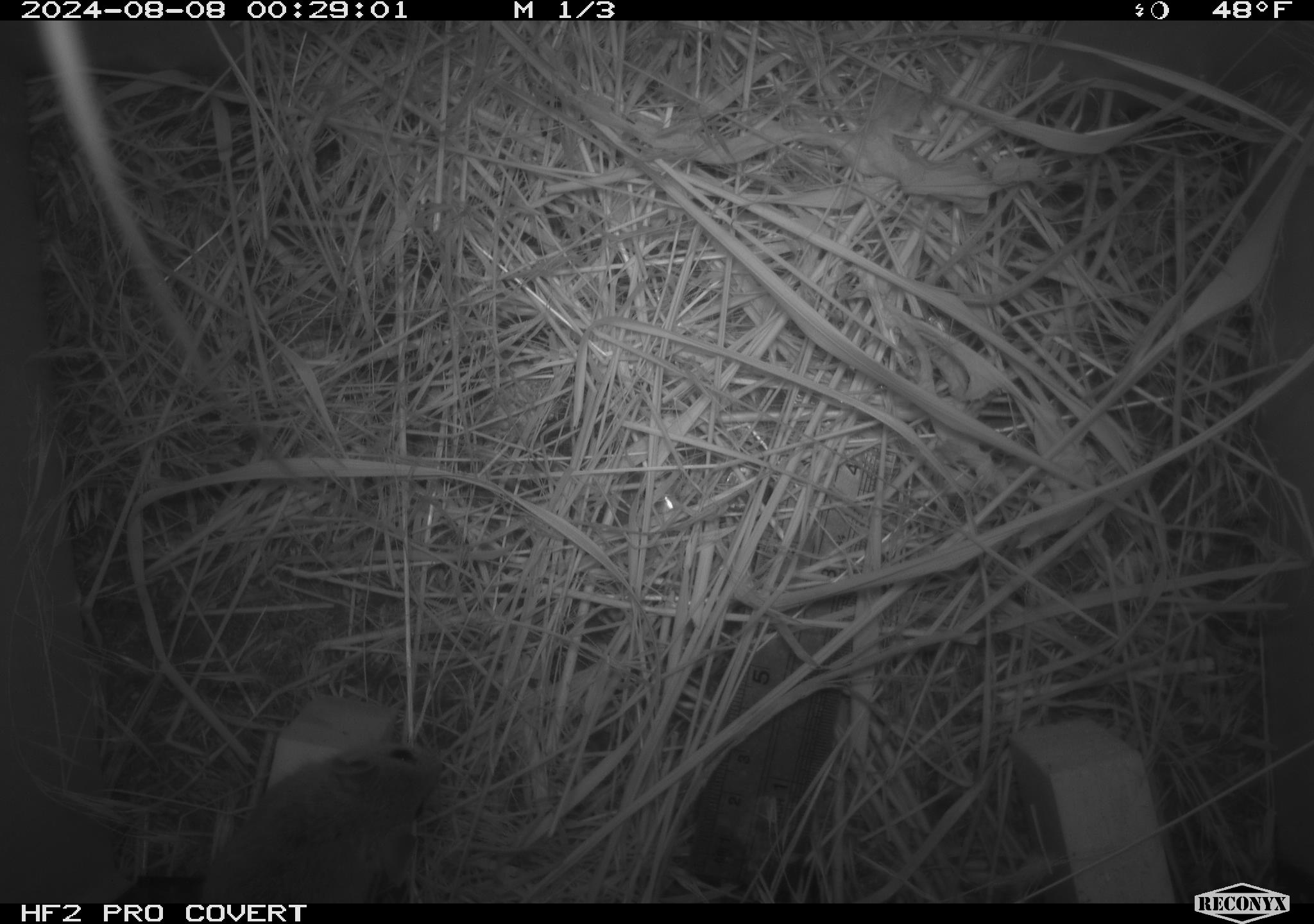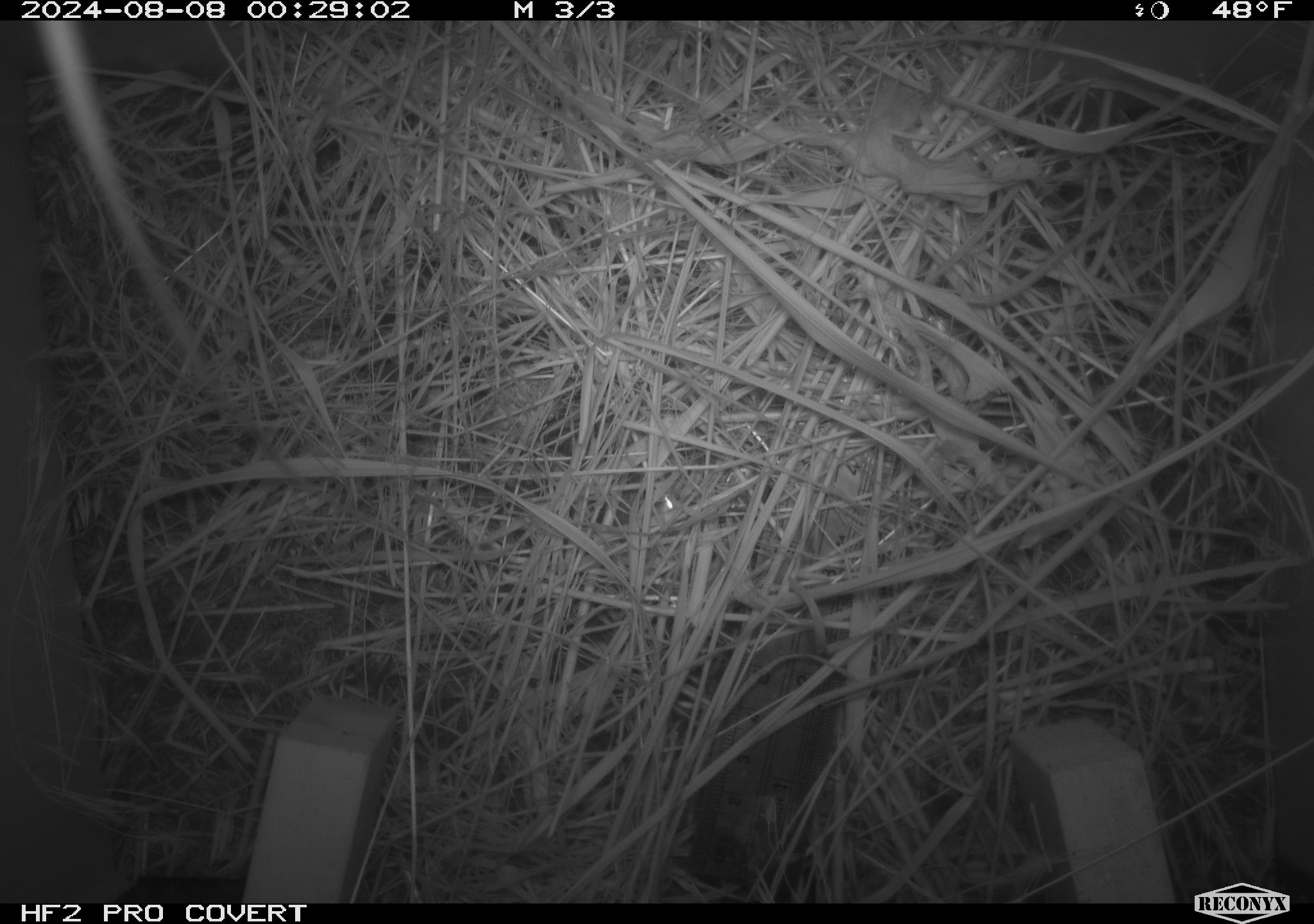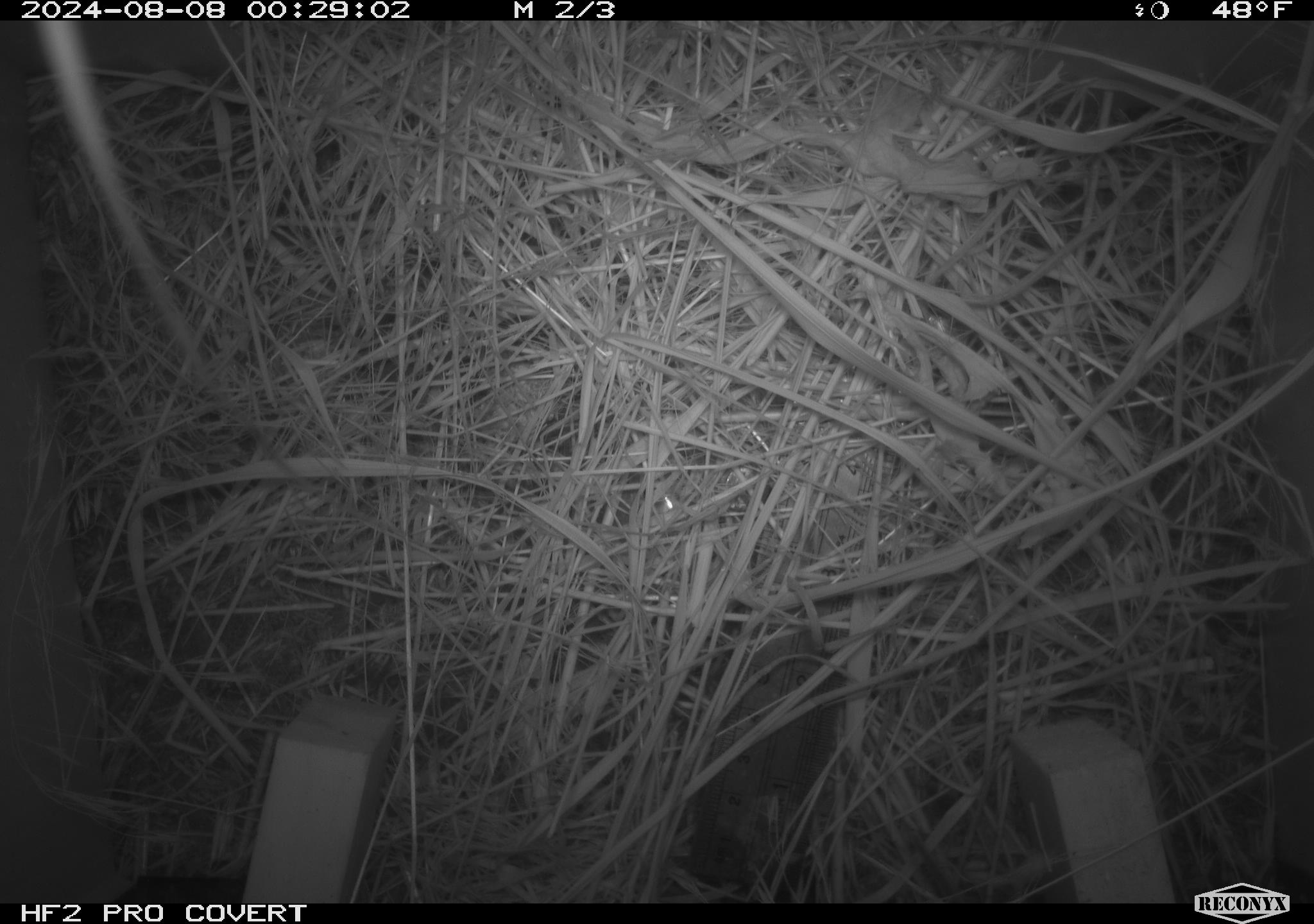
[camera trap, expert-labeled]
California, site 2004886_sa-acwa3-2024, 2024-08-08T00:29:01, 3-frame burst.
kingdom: Animalia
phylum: Chordata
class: Mammalia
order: Rodentia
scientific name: Rodentia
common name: mouse species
Mouse species (Rodentia).